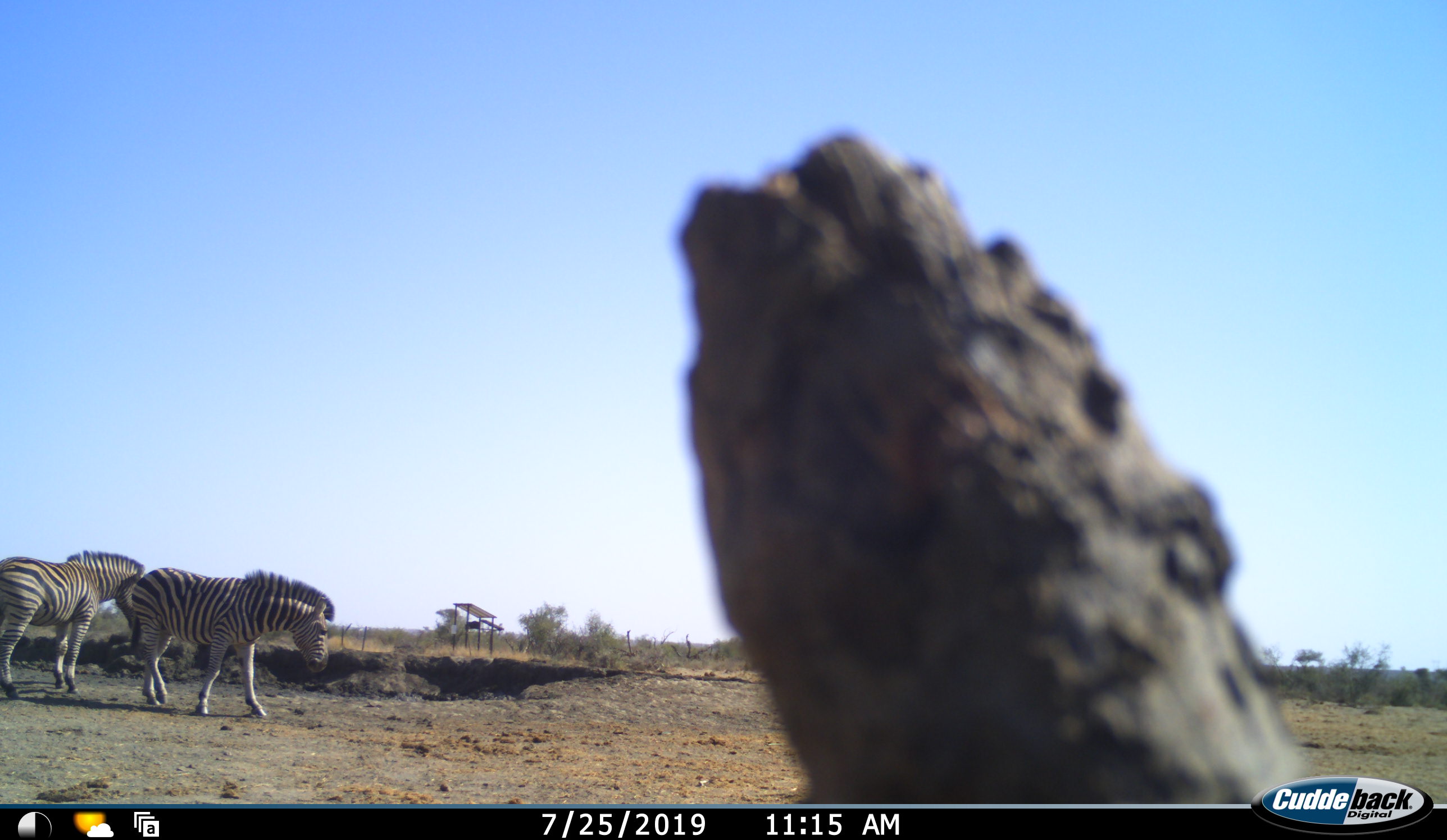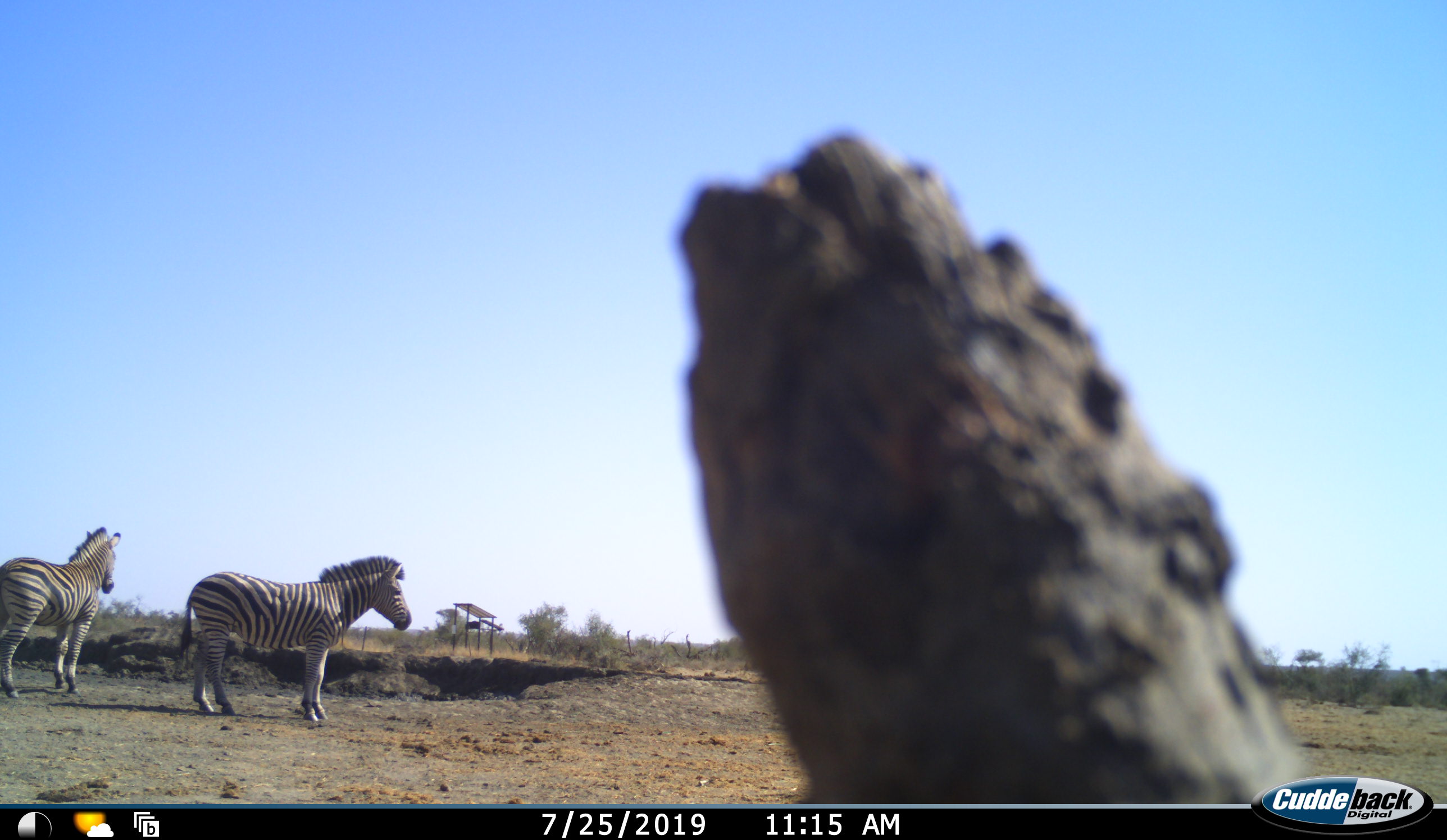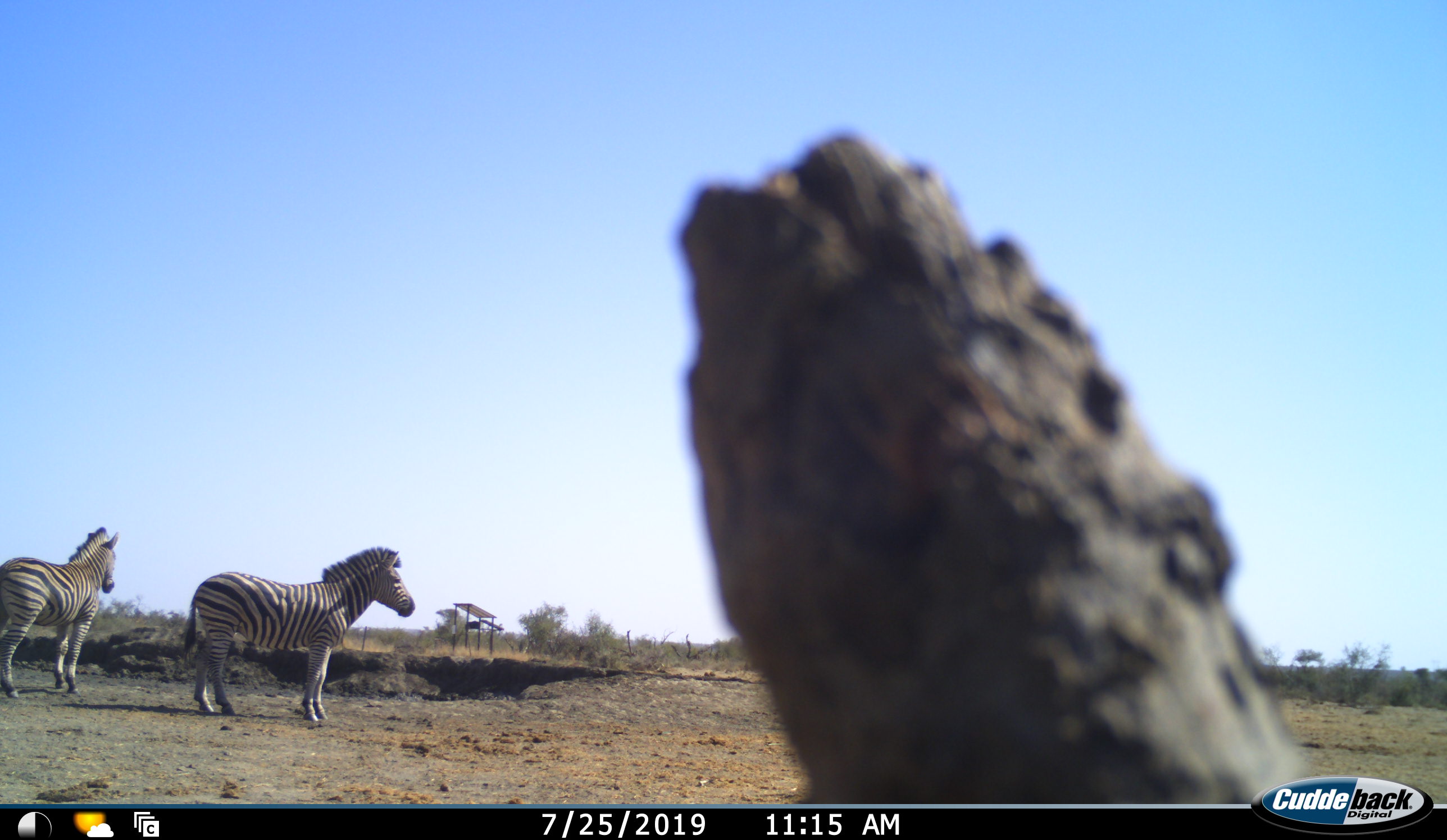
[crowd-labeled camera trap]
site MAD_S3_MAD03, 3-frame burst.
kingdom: Animalia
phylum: Chordata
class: Mammalia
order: Perissodactyla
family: Equidae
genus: Equus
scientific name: Equus quagga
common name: plains zebra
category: zebraplains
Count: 2.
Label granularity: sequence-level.